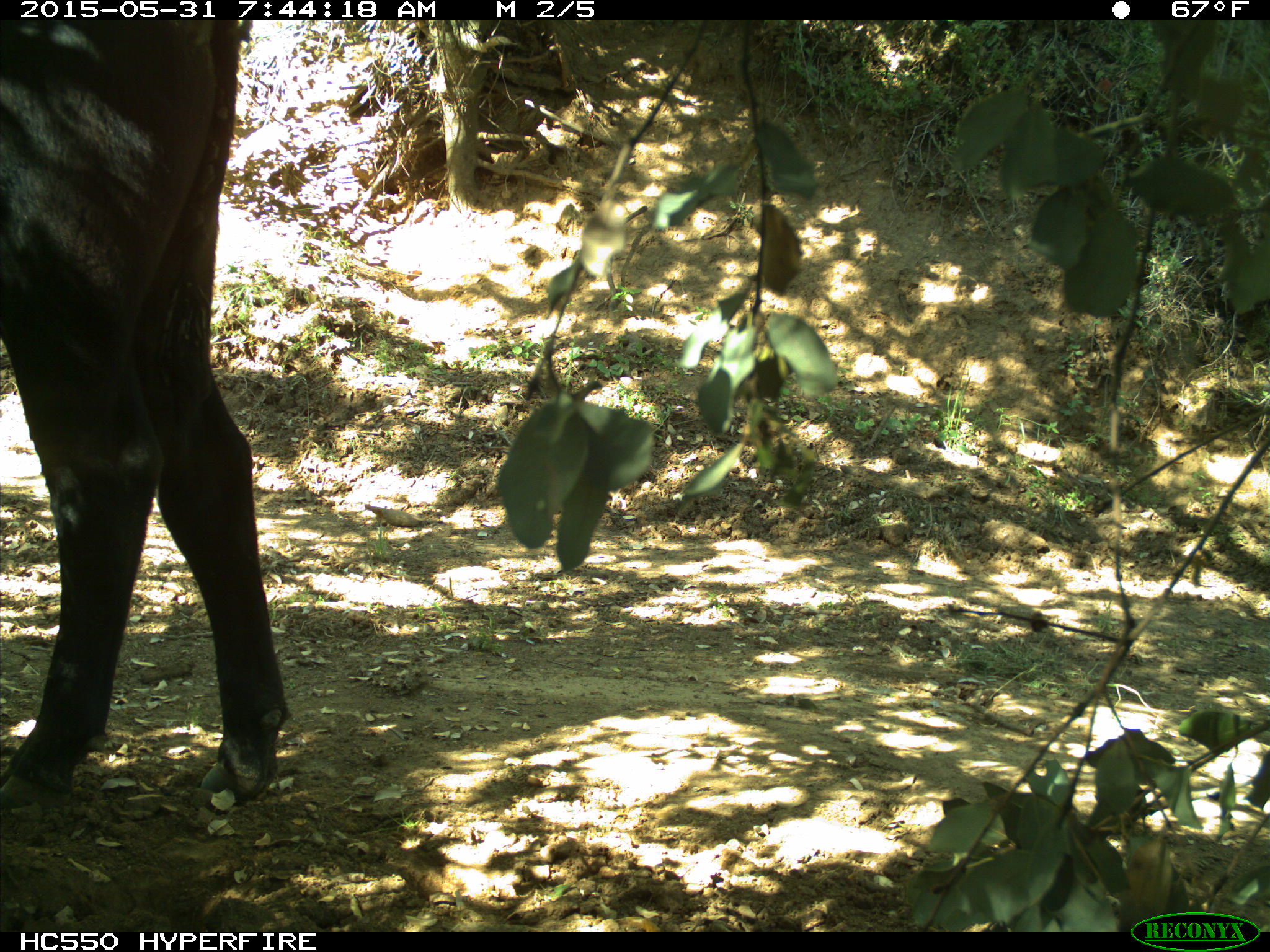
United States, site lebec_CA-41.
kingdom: Animalia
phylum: Chordata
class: Mammalia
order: Artiodactyla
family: Bovidae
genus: Bos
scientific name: Bos taurus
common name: domestic cow